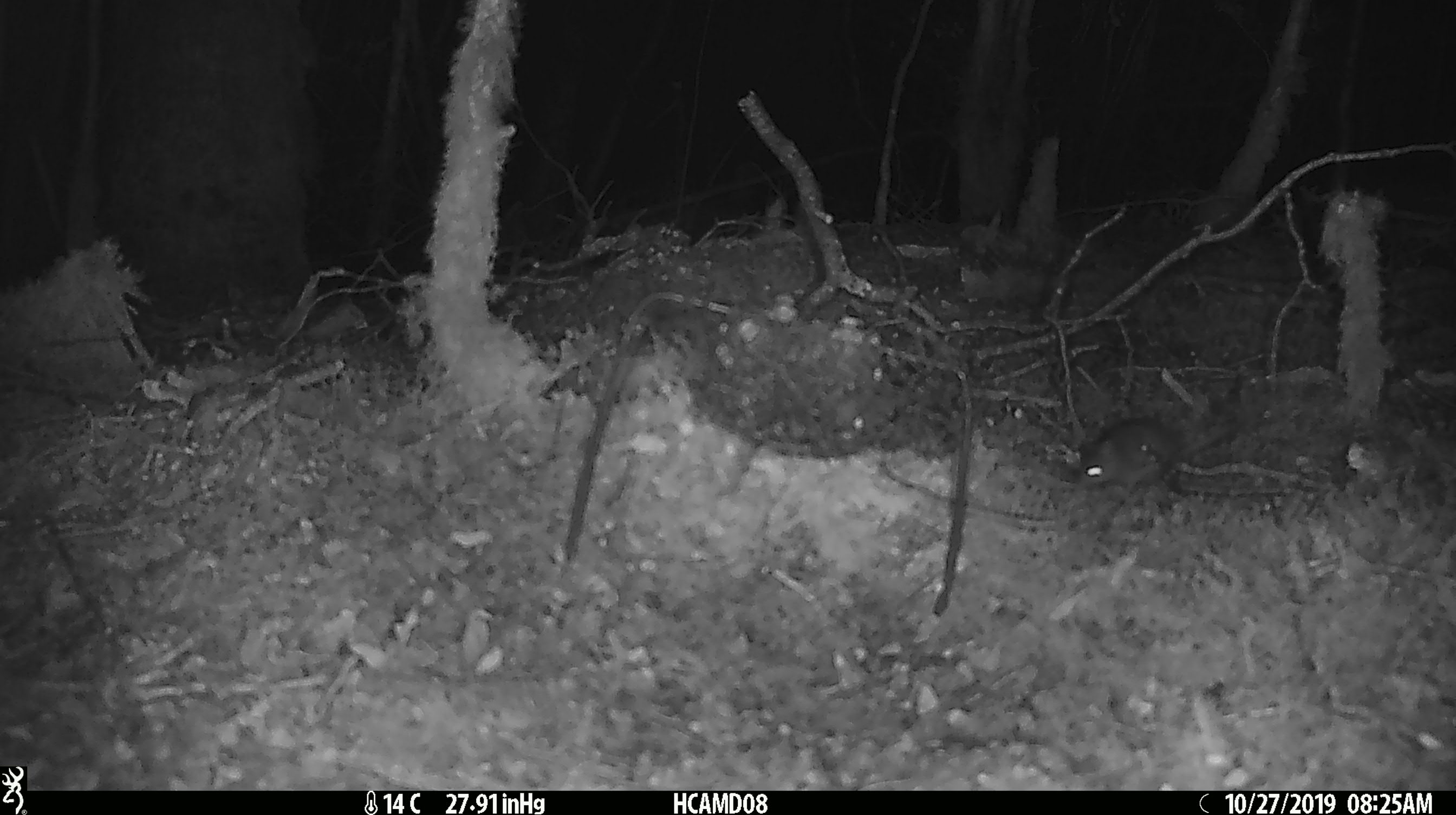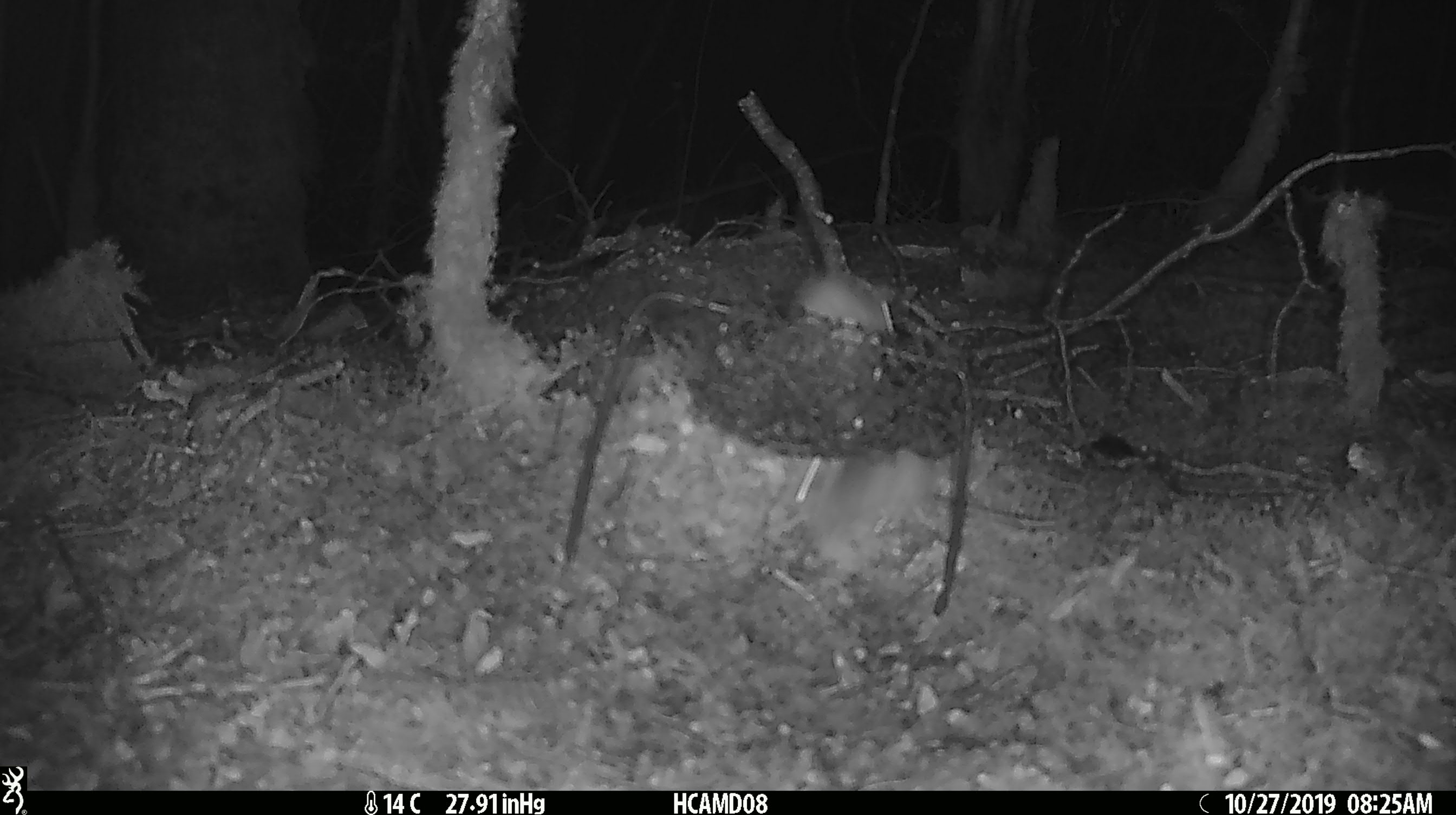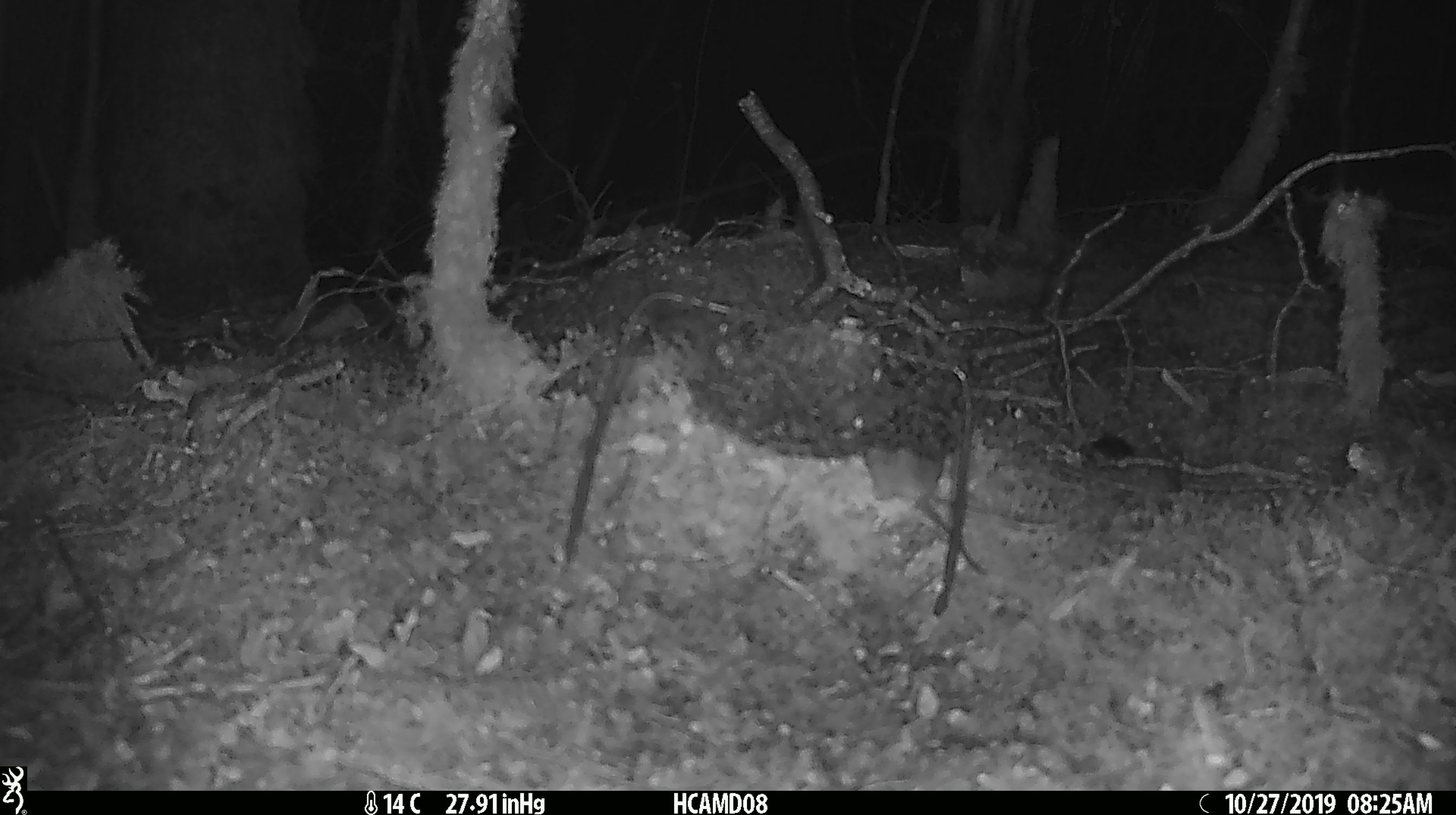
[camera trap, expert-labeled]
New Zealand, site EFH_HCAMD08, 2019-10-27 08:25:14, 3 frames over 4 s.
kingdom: Animalia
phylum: Chordata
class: Mammalia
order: Rodentia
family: Muridae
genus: Mus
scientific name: Mus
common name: mouse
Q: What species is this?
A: Mouse (Mus).